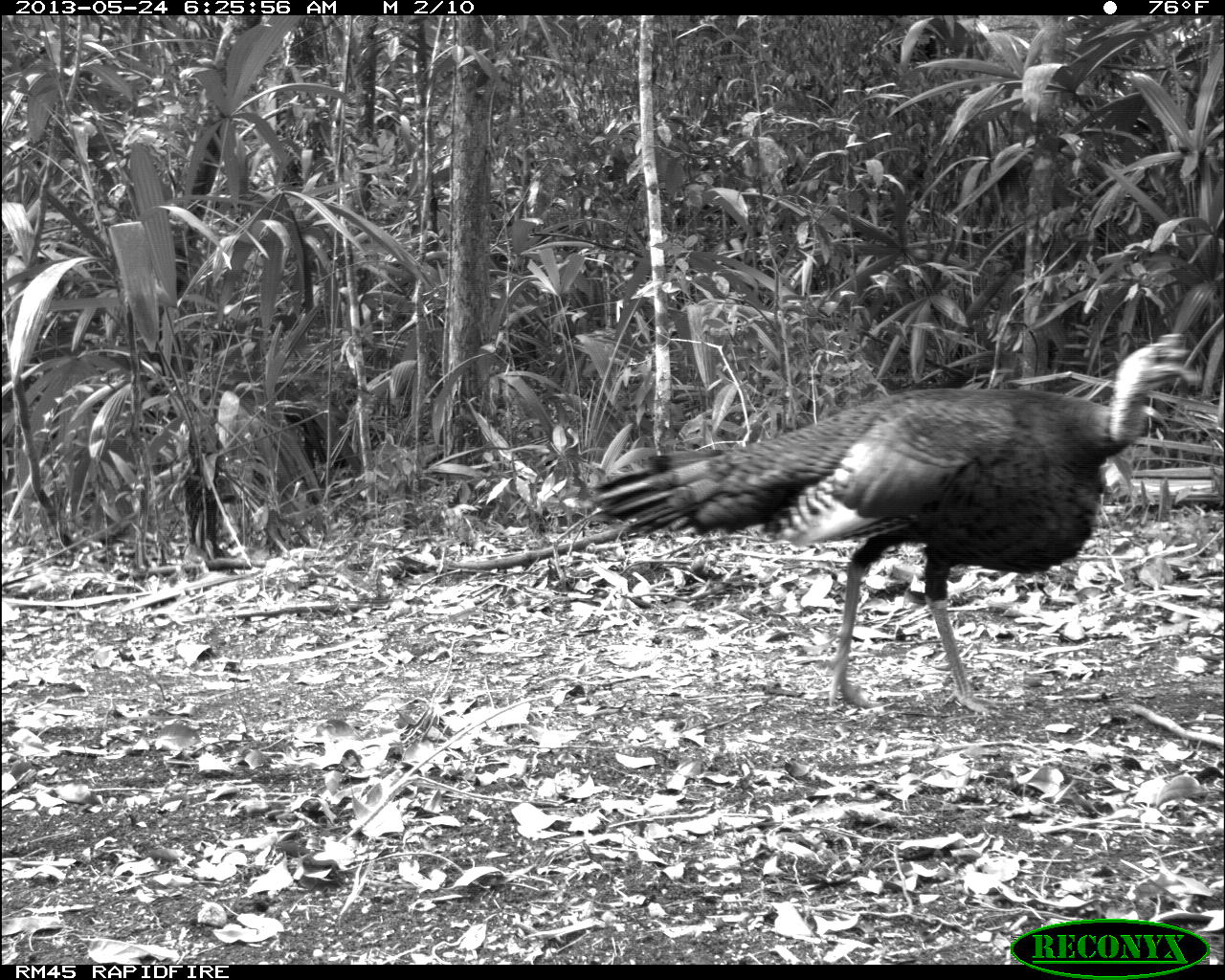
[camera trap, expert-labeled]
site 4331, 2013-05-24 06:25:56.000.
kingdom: Animalia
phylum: Chordata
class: Aves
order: Galliformes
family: Phasianidae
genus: Meleagris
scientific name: Meleagris ocellata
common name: ocellated turkey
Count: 1.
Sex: male.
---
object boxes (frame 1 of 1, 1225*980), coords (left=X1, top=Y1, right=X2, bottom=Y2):
meleagris ocellata: (left=590, top=332, right=1194, bottom=718)